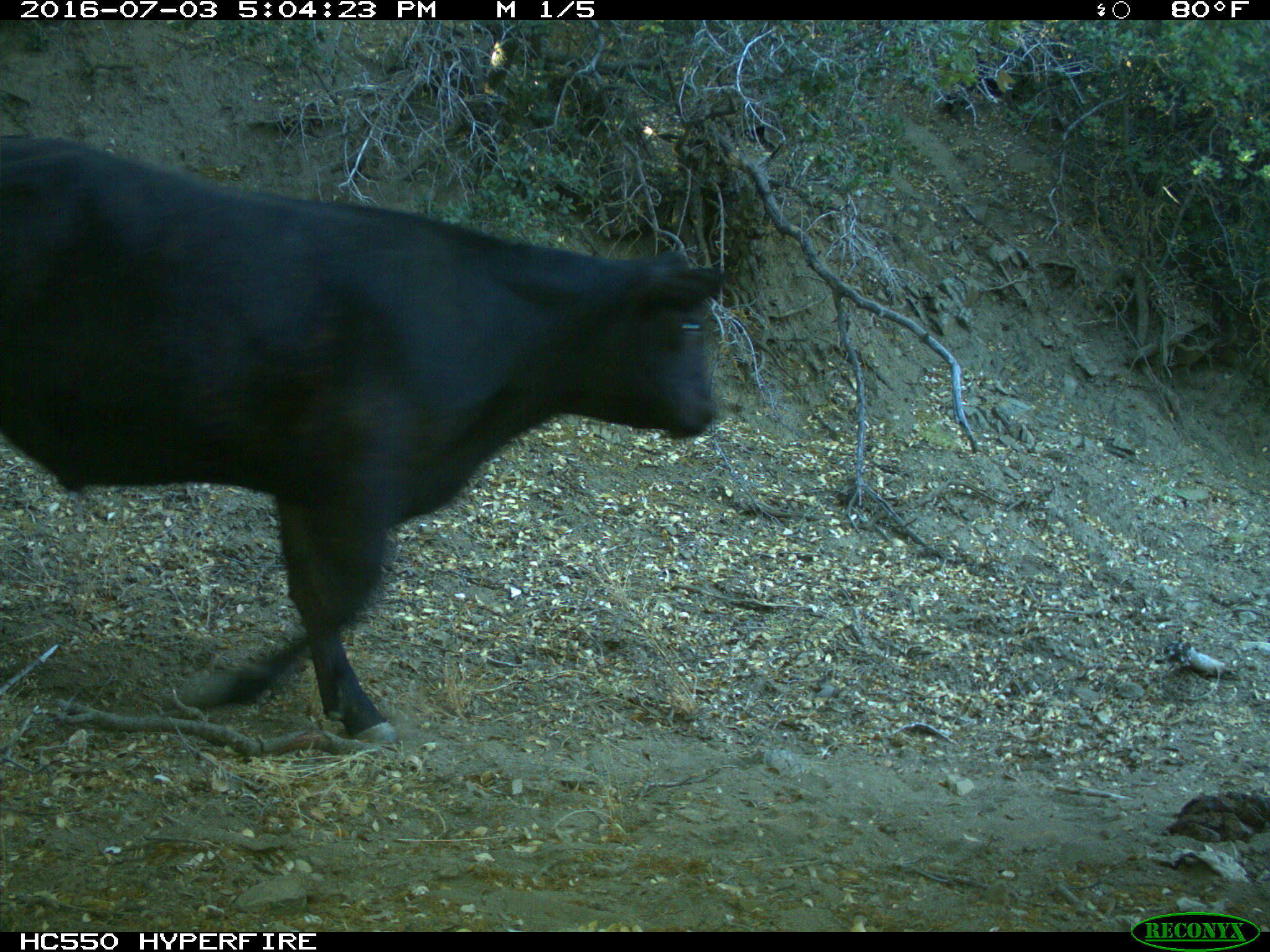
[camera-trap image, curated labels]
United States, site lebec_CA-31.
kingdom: Animalia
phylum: Chordata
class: Mammalia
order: Artiodactyla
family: Bovidae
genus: Bos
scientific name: Bos taurus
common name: domestic cow